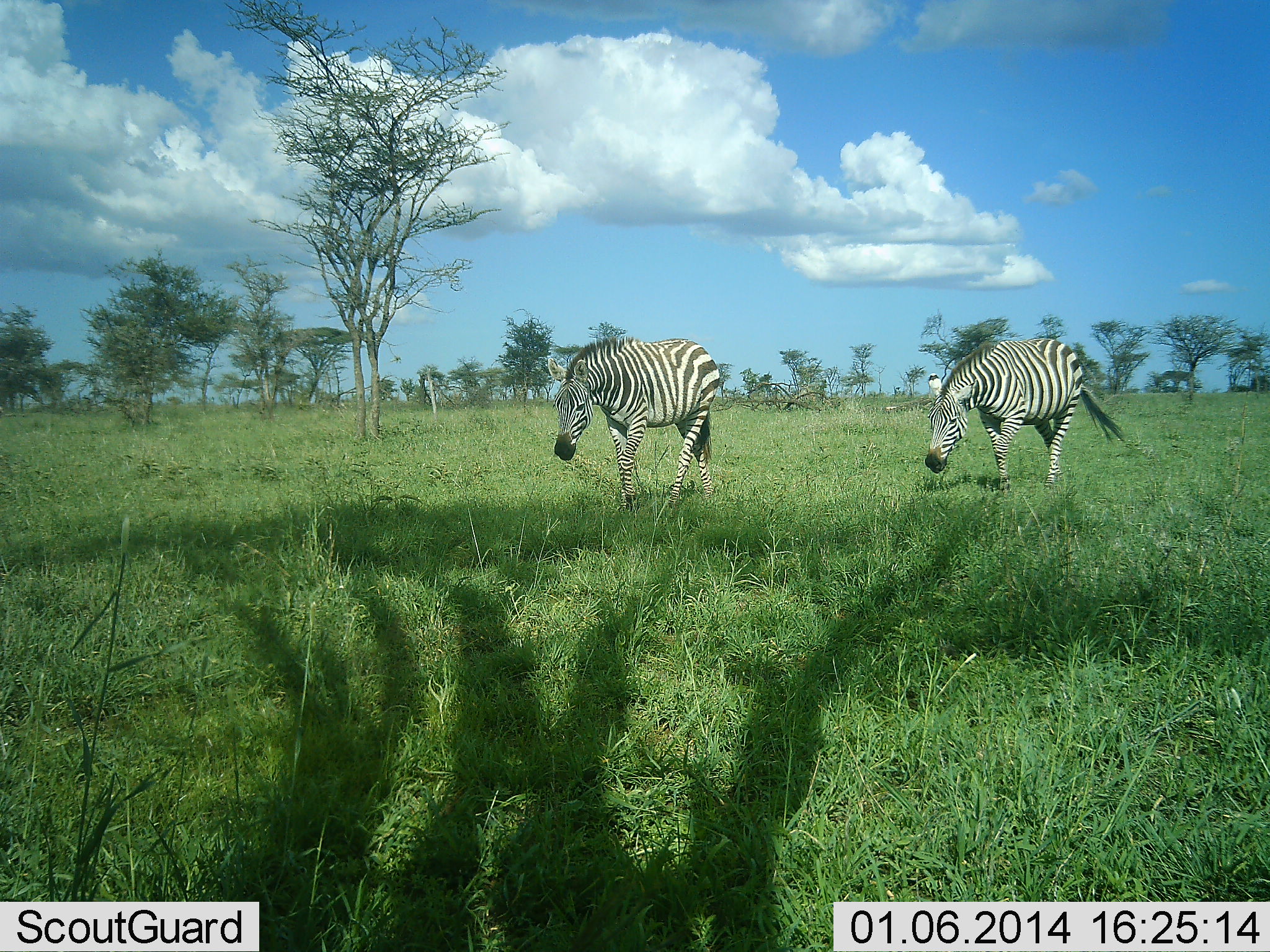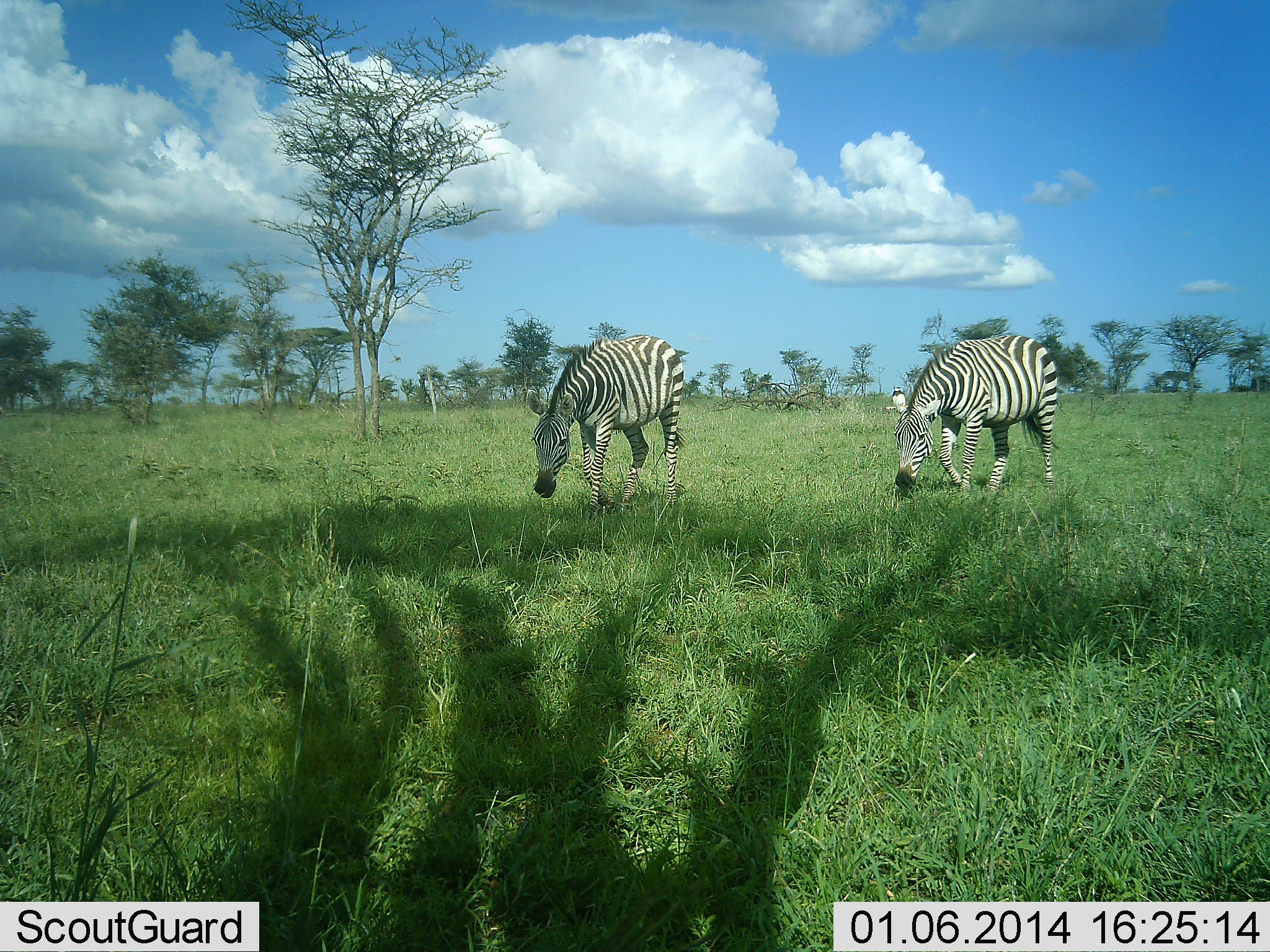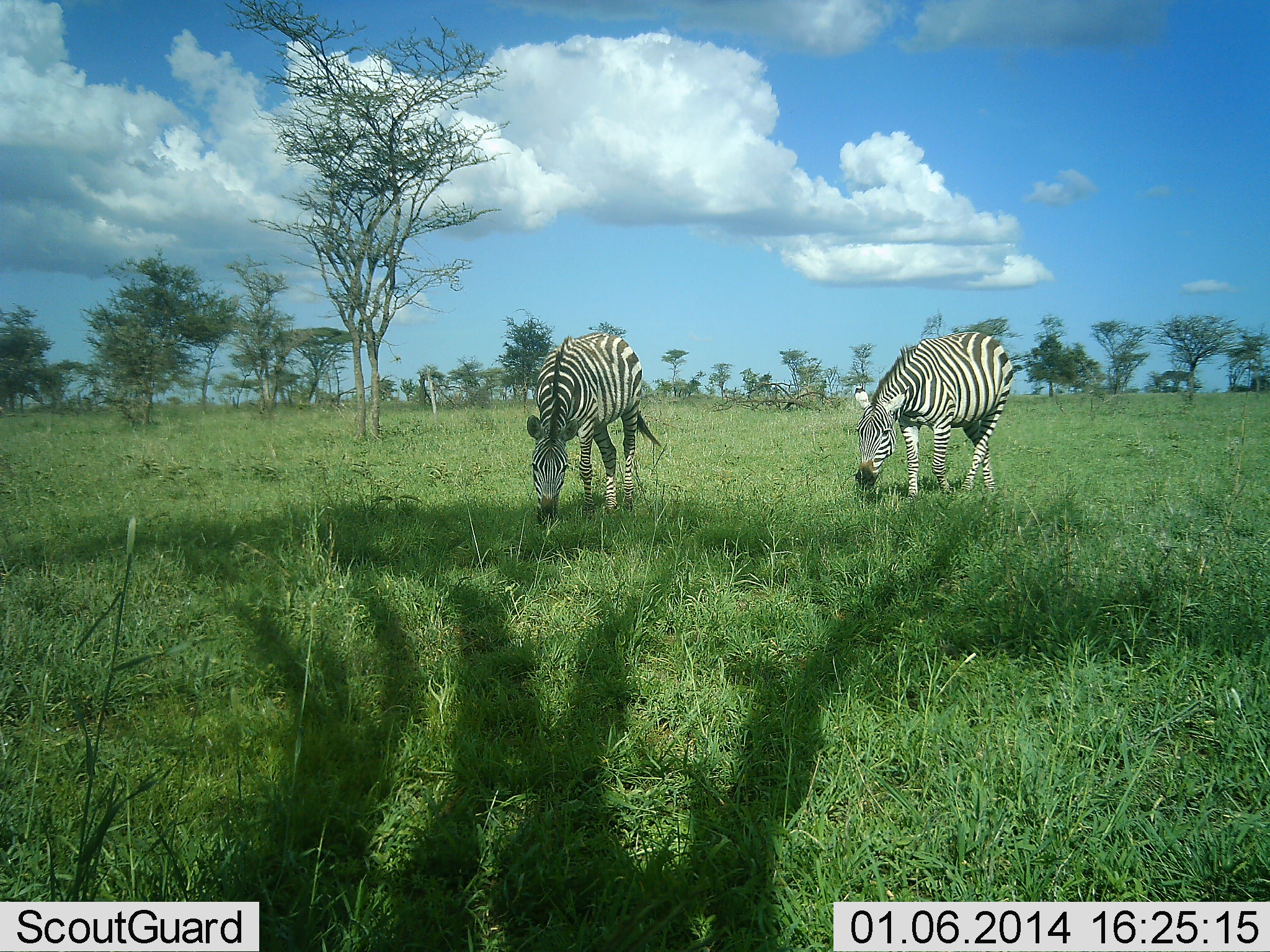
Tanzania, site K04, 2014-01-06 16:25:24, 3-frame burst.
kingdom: Animalia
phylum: Chordata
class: Mammalia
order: Perissodactyla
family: Equidae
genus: Equus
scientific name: Equus quagga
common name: plains zebra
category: zebra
Zebra (plains zebra) (Equus quagga), count 2. Behavior (volunteer vote fractions): standing 10%, resting 0%, moving 60%, interacting 0%. Young present (vote fraction): 0%. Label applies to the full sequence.